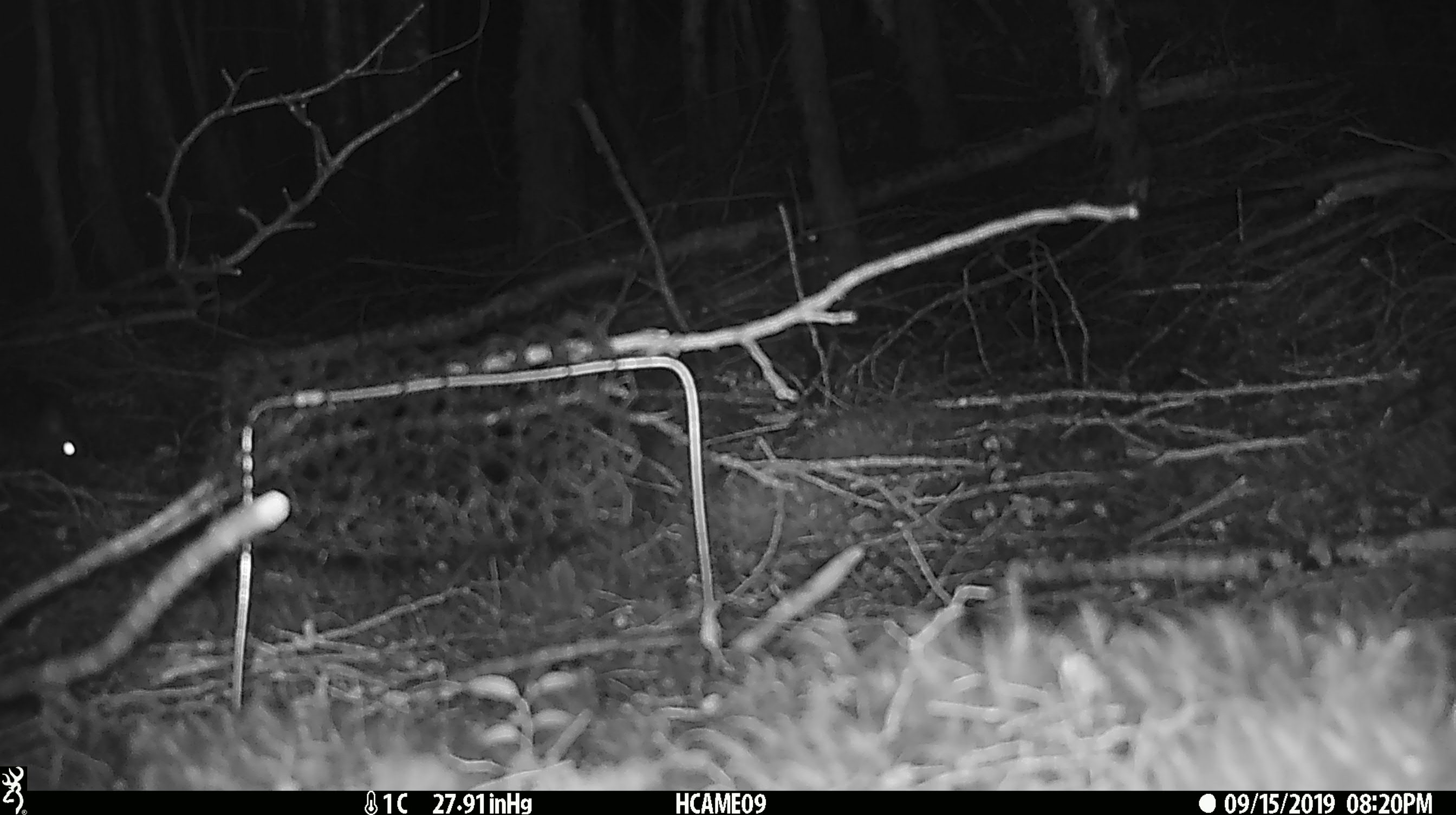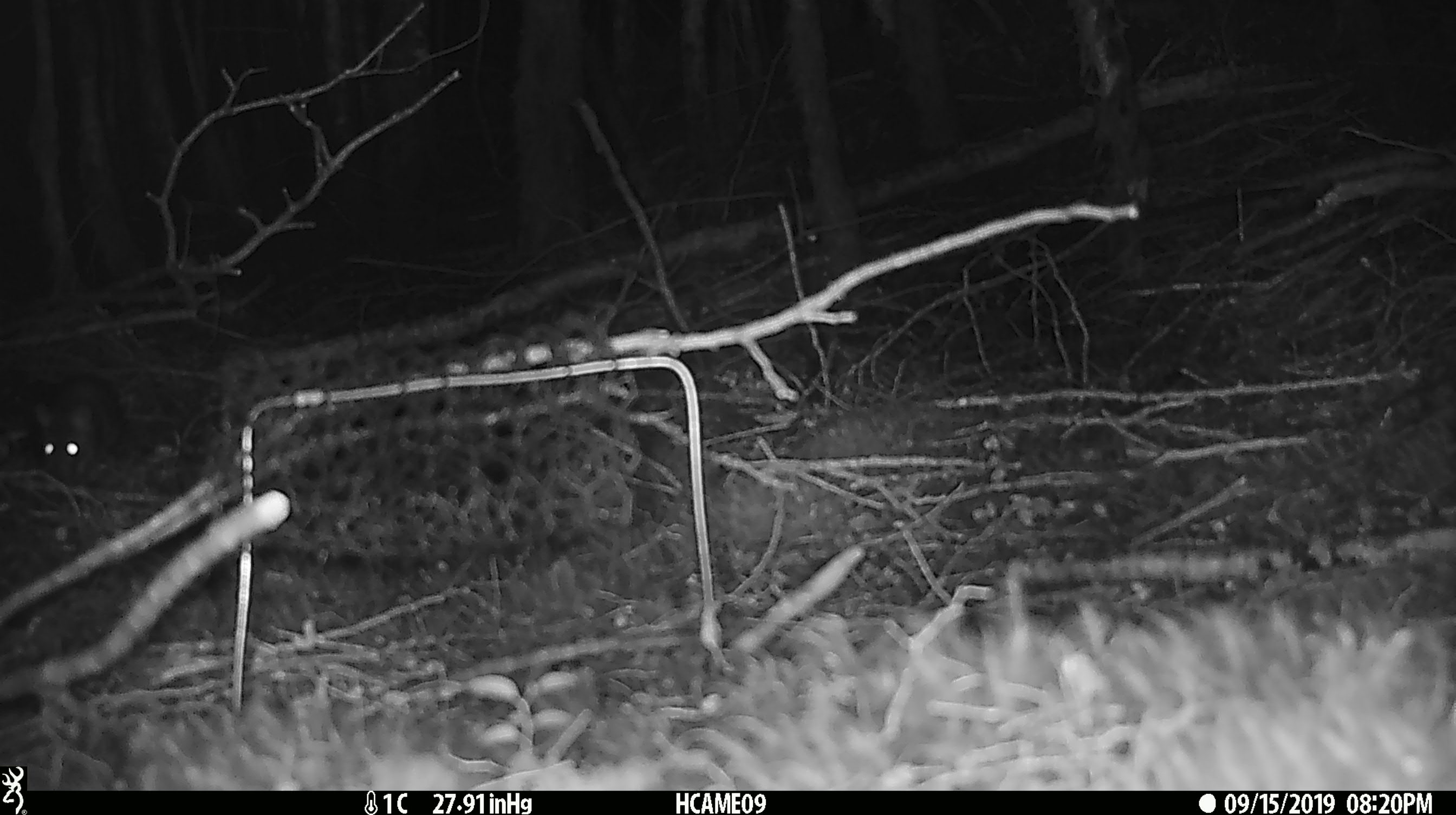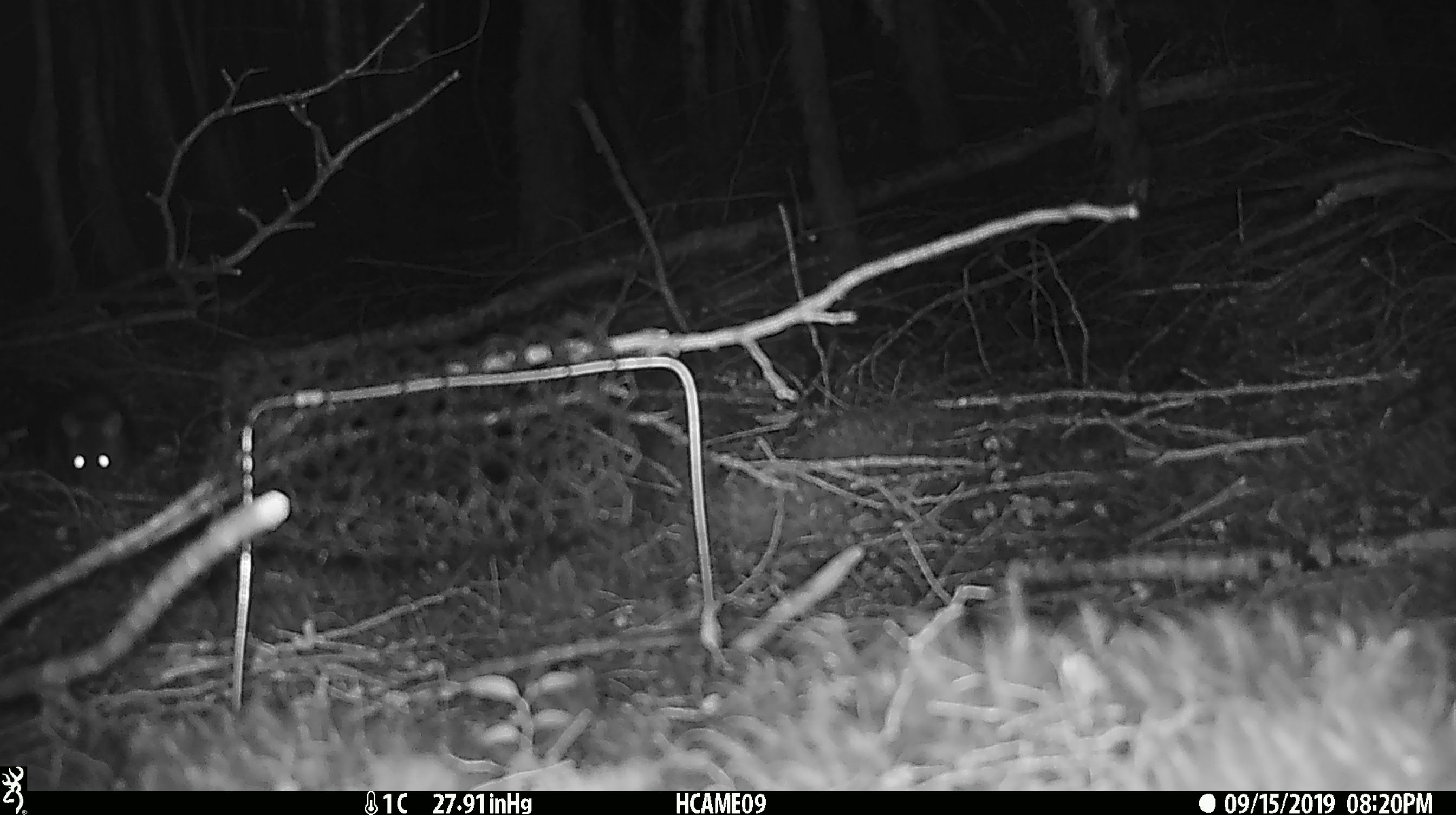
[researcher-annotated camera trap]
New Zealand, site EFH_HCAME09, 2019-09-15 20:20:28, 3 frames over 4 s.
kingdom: Animalia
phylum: Chordata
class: Mammalia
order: Rodentia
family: Muridae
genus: Rattus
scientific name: Rattus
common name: rat